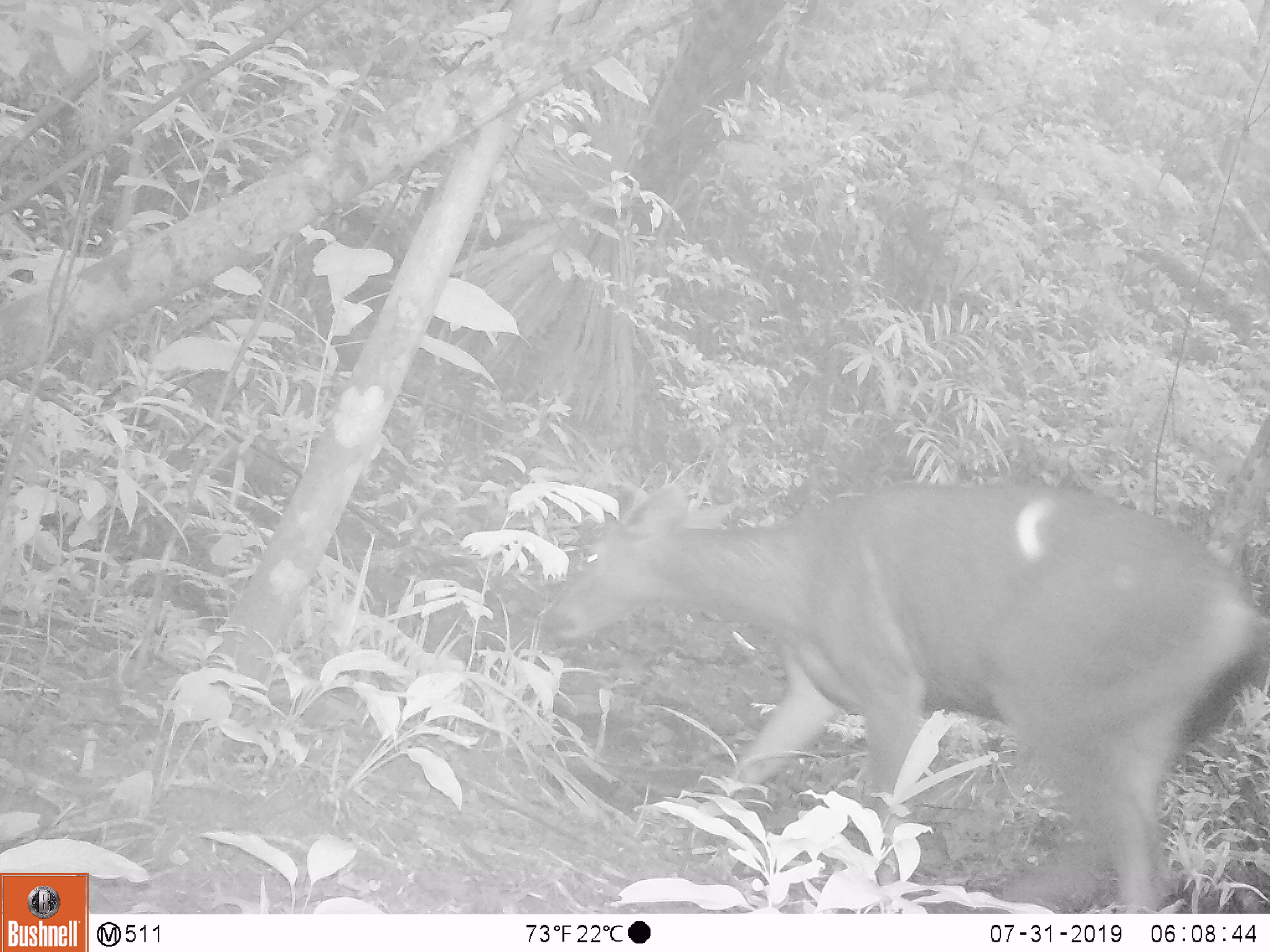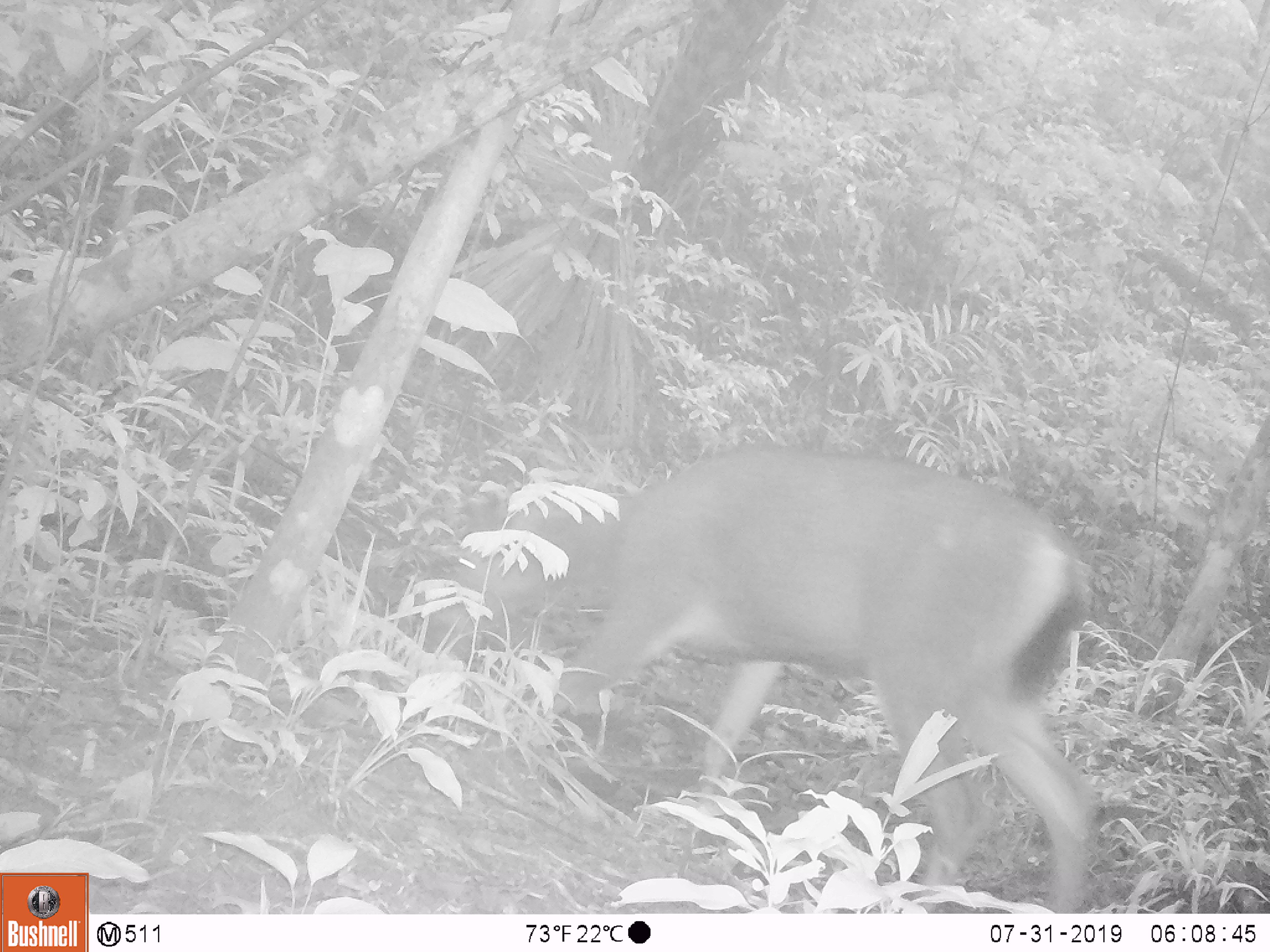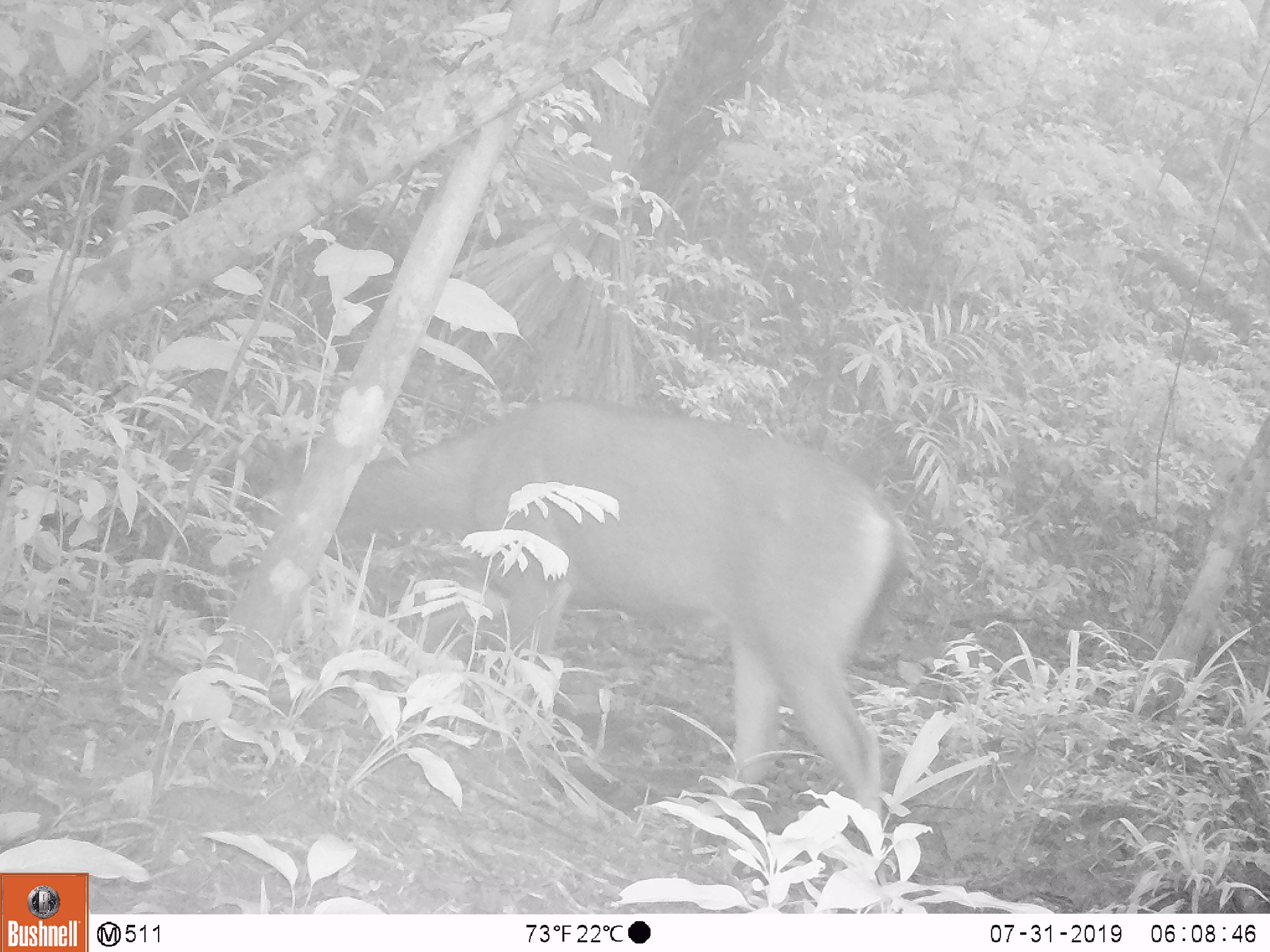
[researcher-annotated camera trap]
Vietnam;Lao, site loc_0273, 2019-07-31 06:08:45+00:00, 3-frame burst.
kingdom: Animalia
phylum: Chordata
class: Mammalia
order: Artiodactyla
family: Cervidae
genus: Rusa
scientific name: Rusa unicolor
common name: sambar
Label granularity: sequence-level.